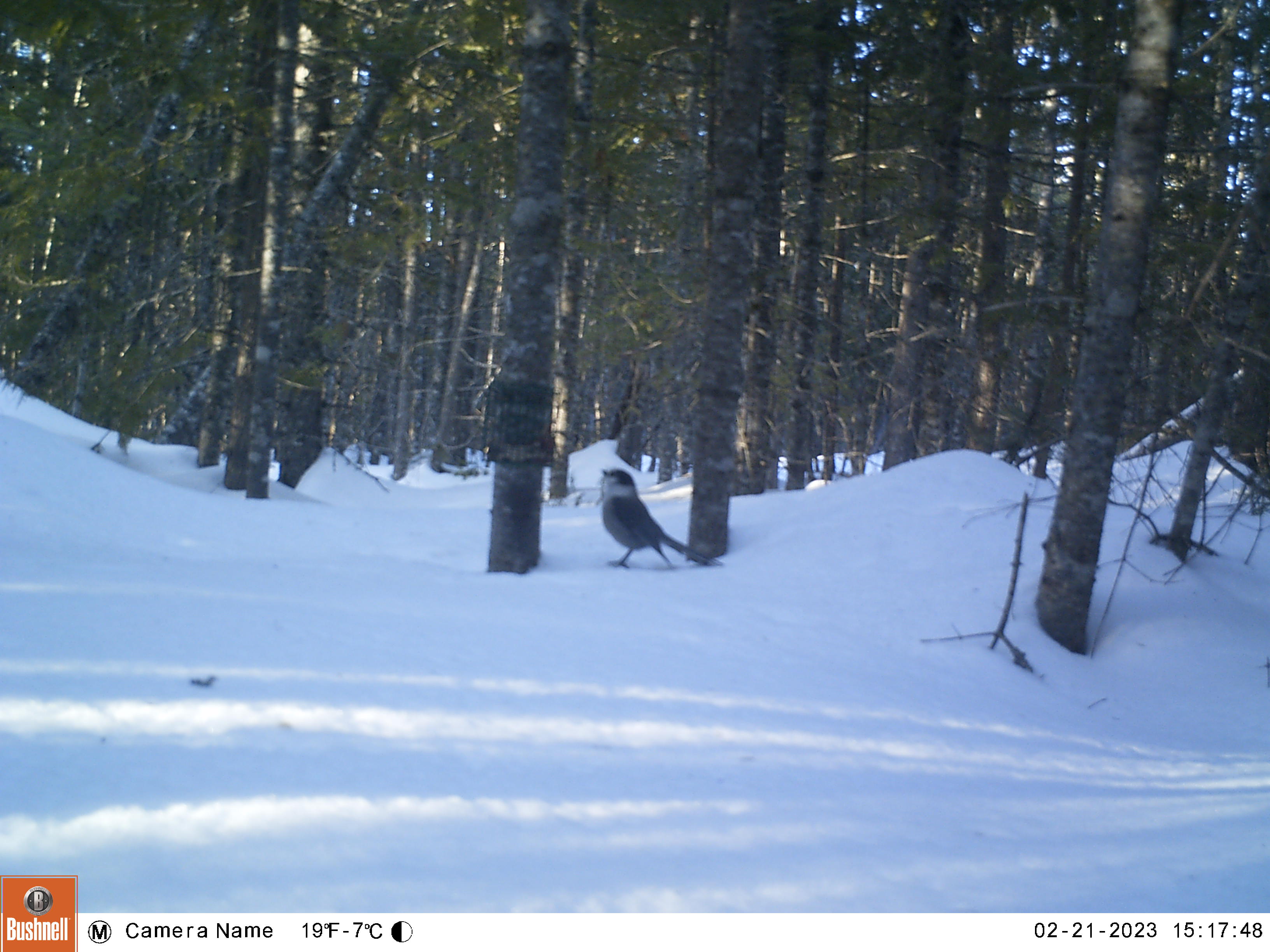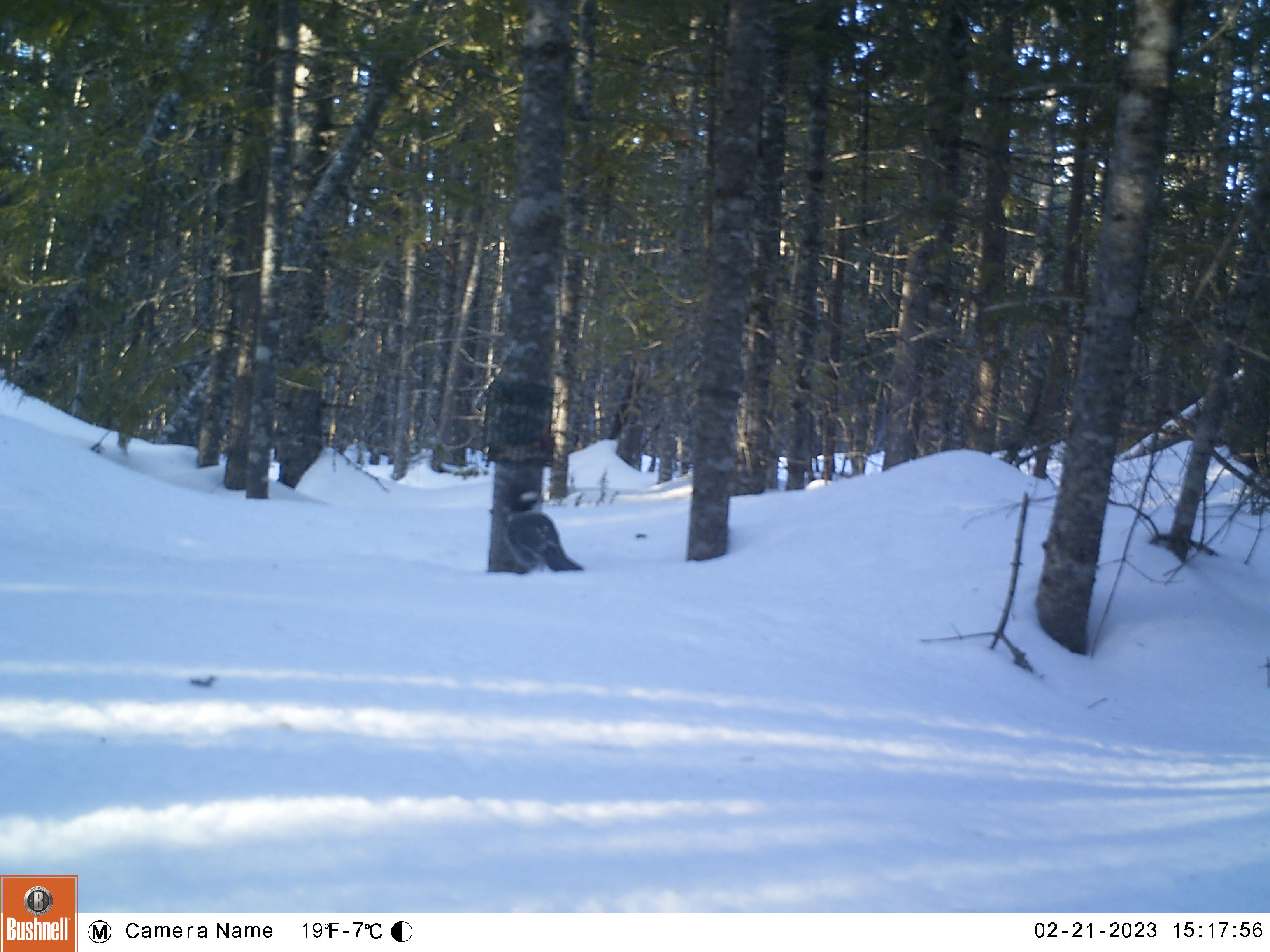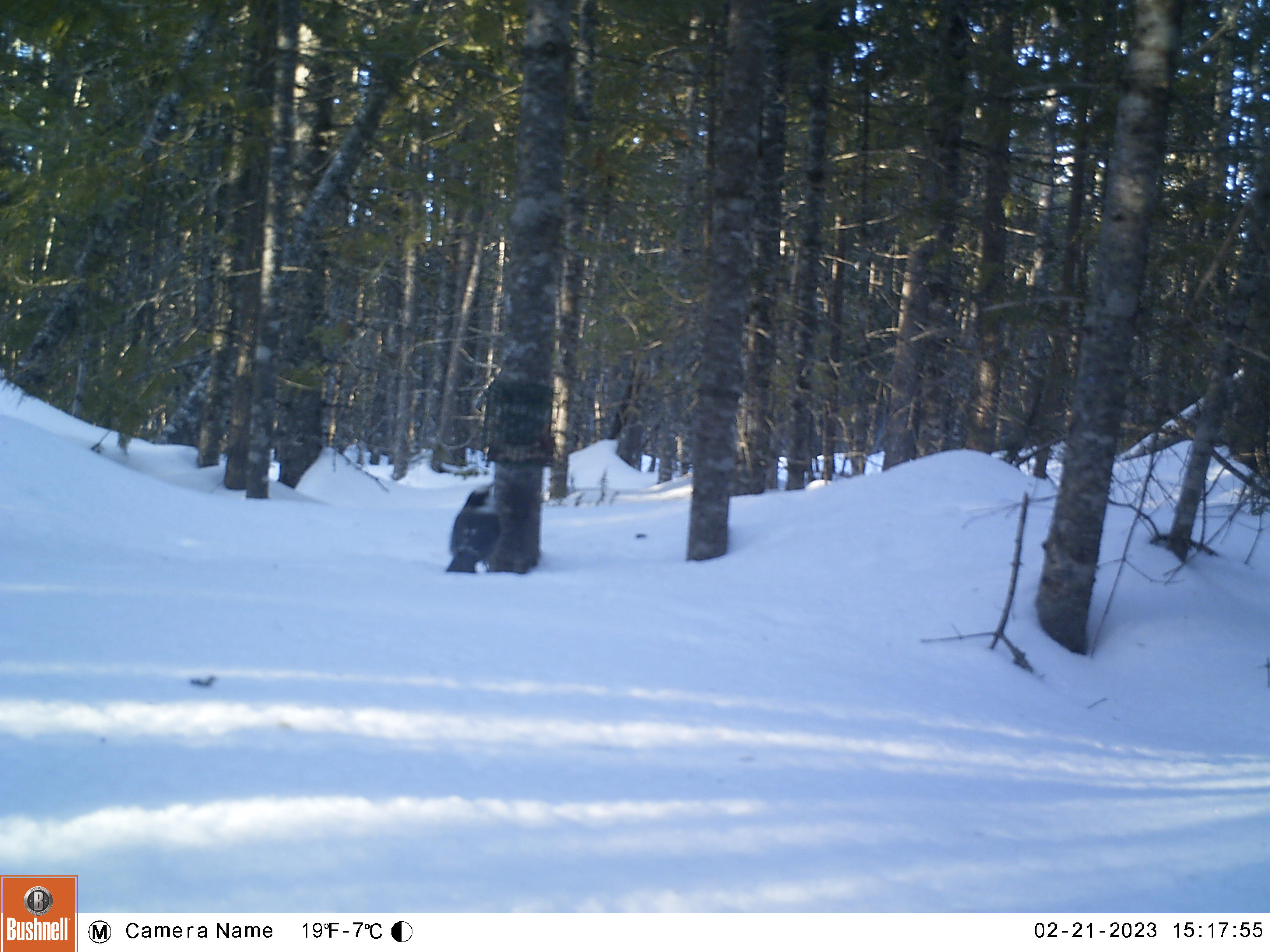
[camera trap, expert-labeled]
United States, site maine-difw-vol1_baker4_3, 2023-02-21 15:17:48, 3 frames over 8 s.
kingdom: Animalia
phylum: Chordata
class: Aves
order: Passeriformes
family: Corvidae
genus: Perisoreus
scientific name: Perisoreus canadensis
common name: canada jay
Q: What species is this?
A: Canada jay (Perisoreus canadensis).